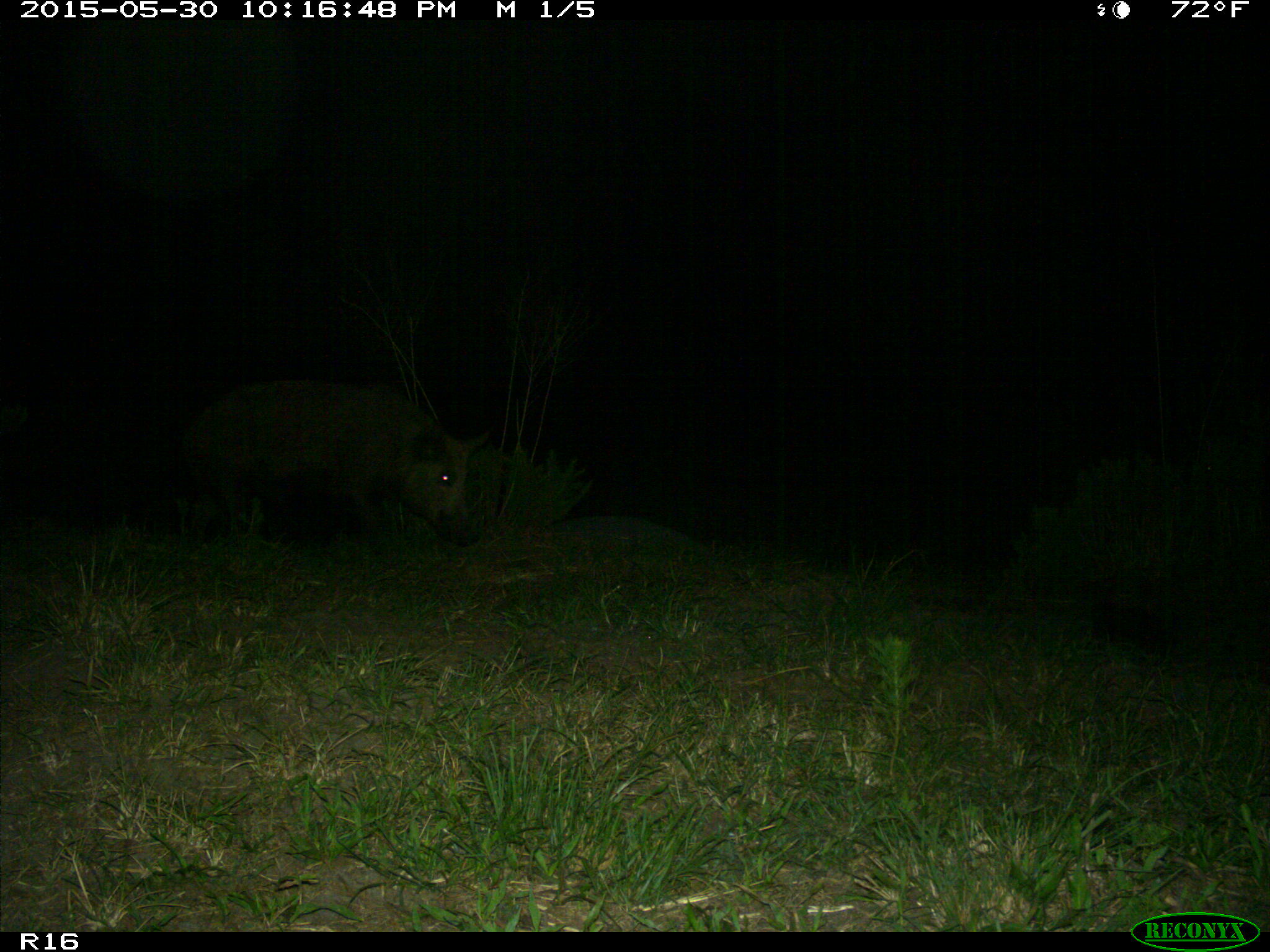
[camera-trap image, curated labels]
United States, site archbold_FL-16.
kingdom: Animalia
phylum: Chordata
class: Mammalia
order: Artiodactyla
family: Suidae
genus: Sus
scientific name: Sus scrofa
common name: wild boar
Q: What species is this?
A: Sus scrofa (wild boar).